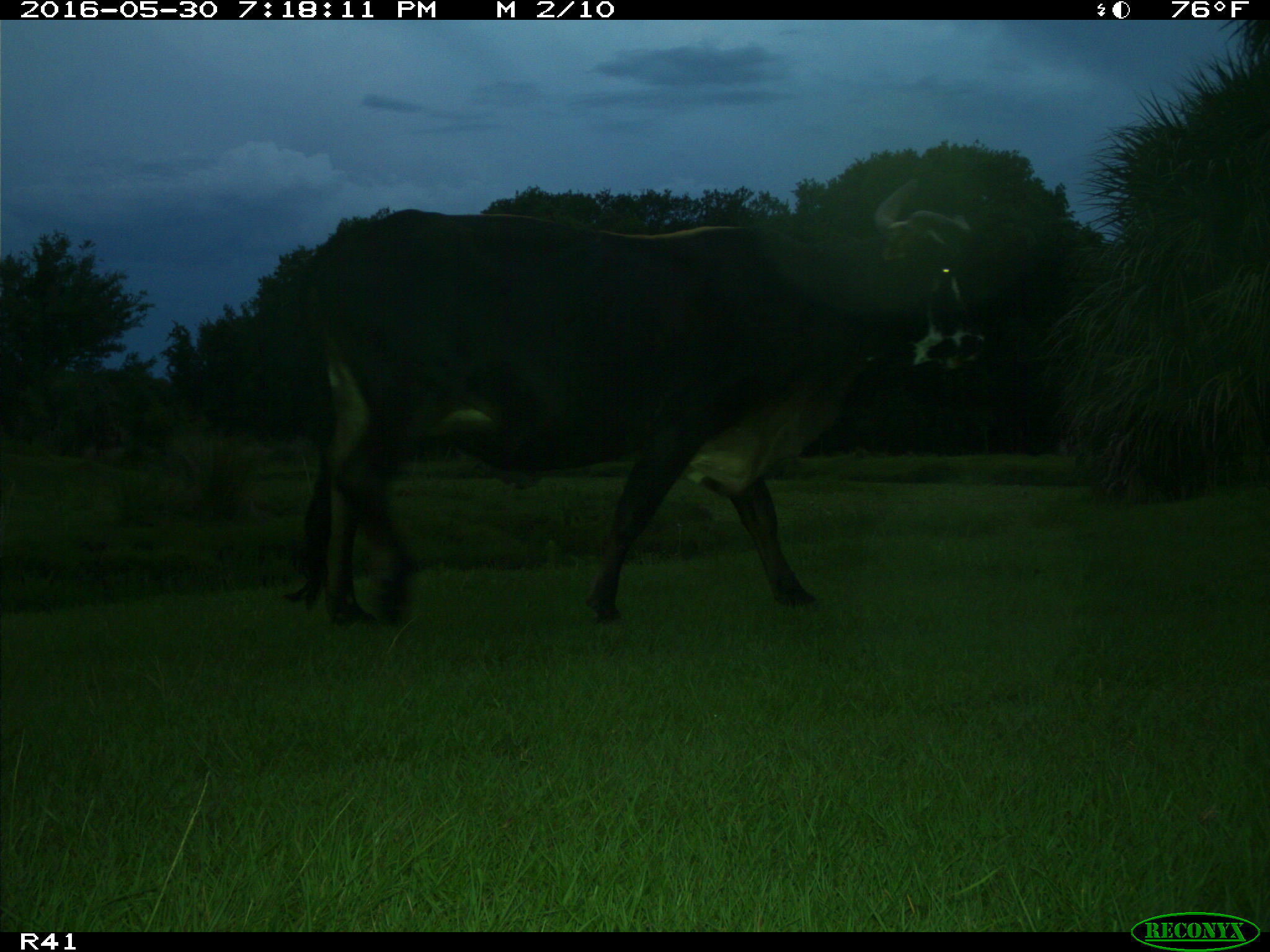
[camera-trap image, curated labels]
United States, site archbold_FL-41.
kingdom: Animalia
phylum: Chordata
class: Mammalia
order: Artiodactyla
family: Bovidae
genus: Bos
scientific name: Bos taurus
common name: domestic cow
Bos taurus (domestic cow).